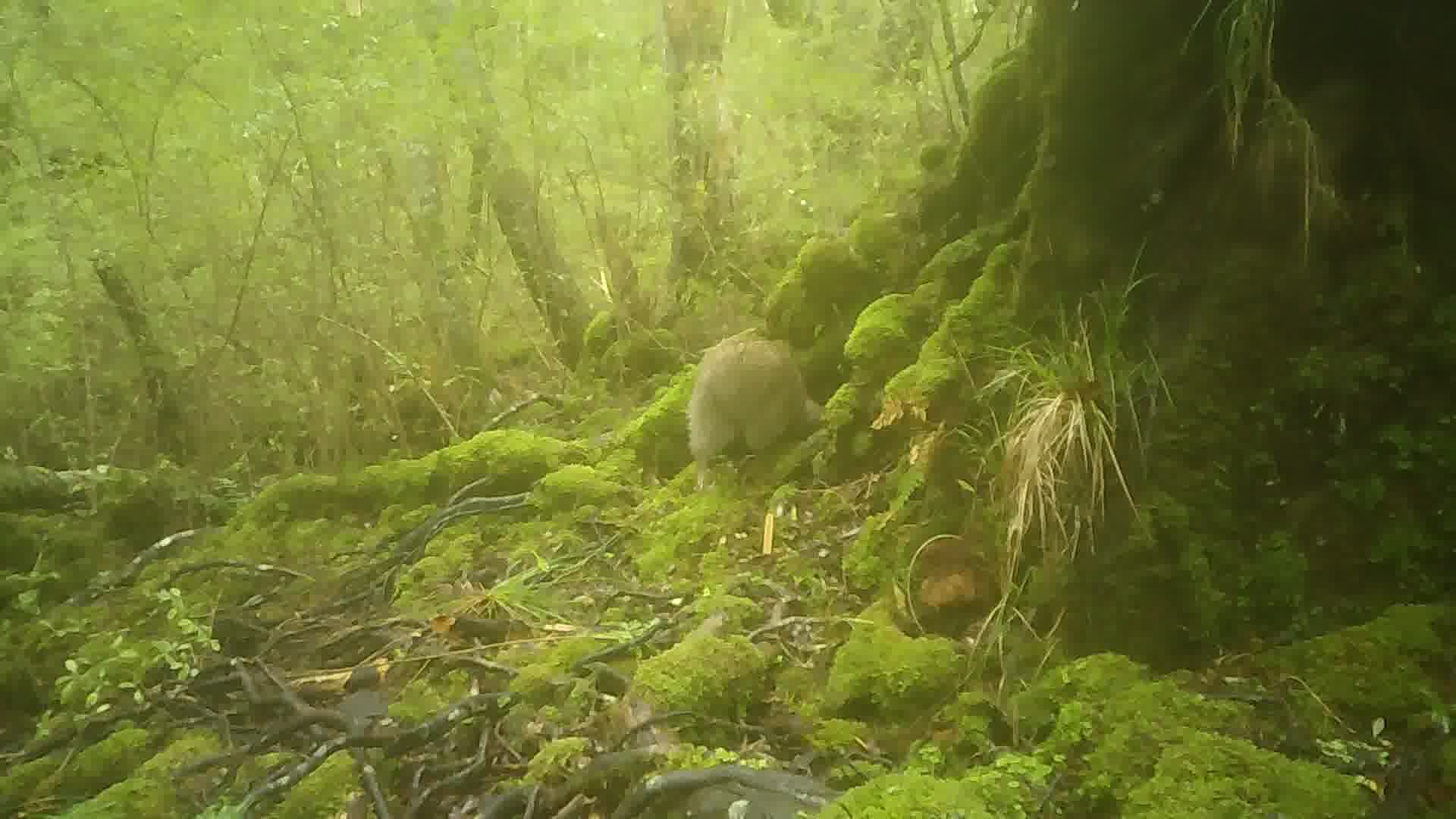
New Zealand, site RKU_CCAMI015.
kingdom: Animalia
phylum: Chordata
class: Aves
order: Apterygiformes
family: Apterygidae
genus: Apteryx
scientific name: Apteryx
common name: kiwi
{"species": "kiwi (Apteryx)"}